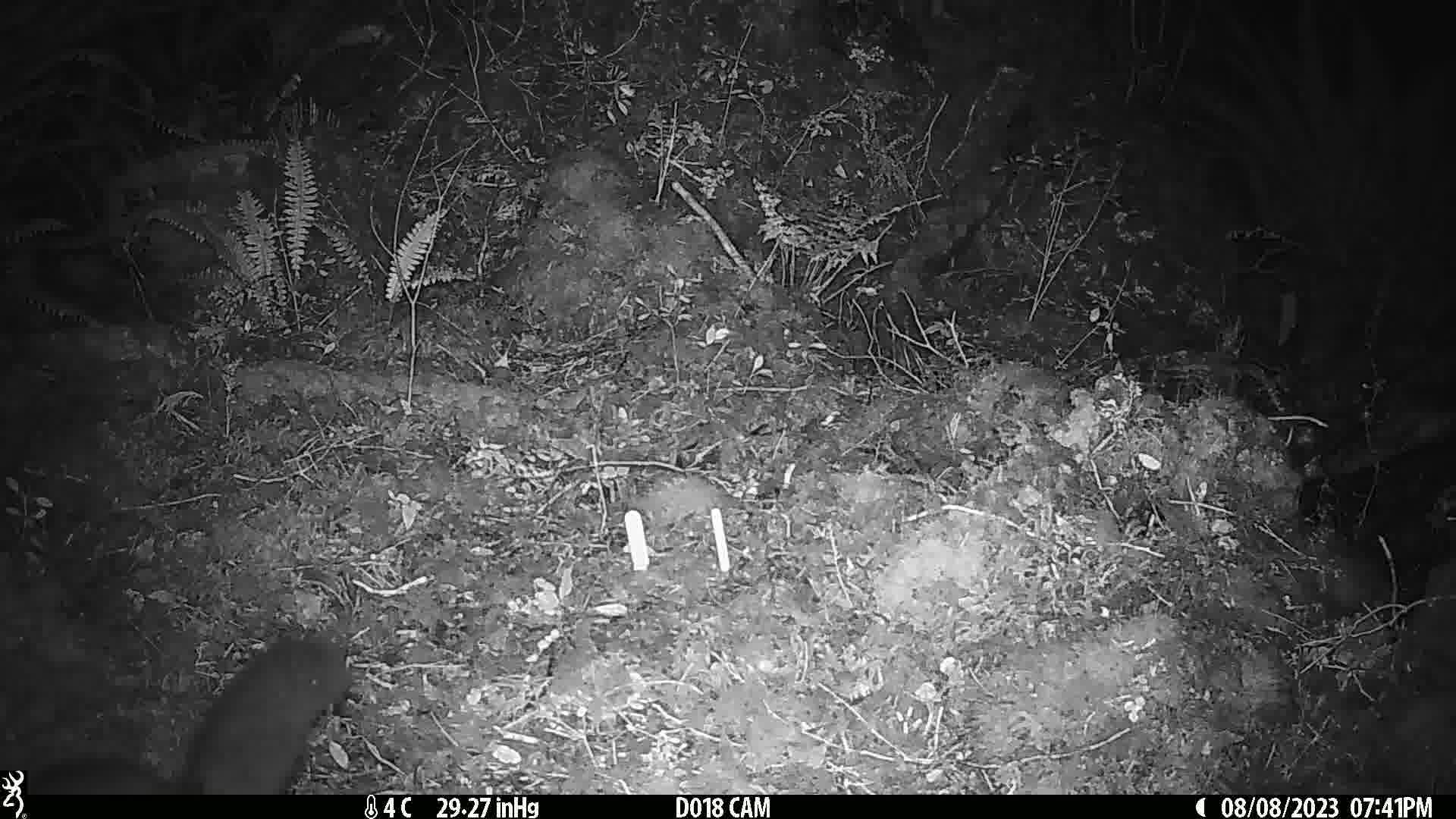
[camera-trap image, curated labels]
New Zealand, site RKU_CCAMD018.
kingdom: Animalia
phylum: Chordata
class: Mammalia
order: Diprotodontia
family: Phalangeridae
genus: Trichosurus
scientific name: Trichosurus vulpecula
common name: common brushtail possum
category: possum